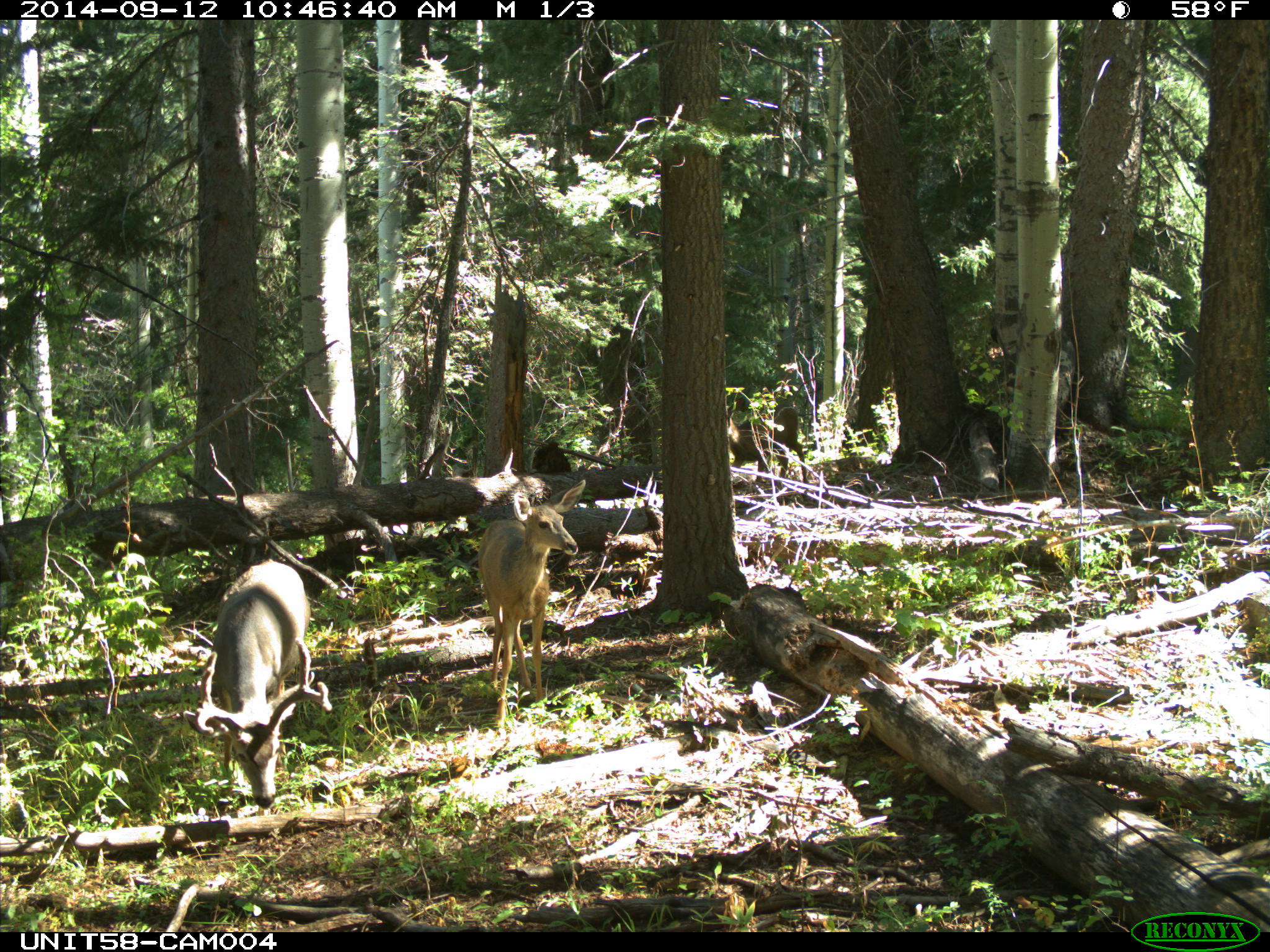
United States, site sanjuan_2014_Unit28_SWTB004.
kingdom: Animalia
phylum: Chordata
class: Mammalia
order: Artiodactyla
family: Cervidae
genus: Odocoileus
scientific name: Odocoileus hemionus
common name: mule deer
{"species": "Odocoileus hemionus (mule deer)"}